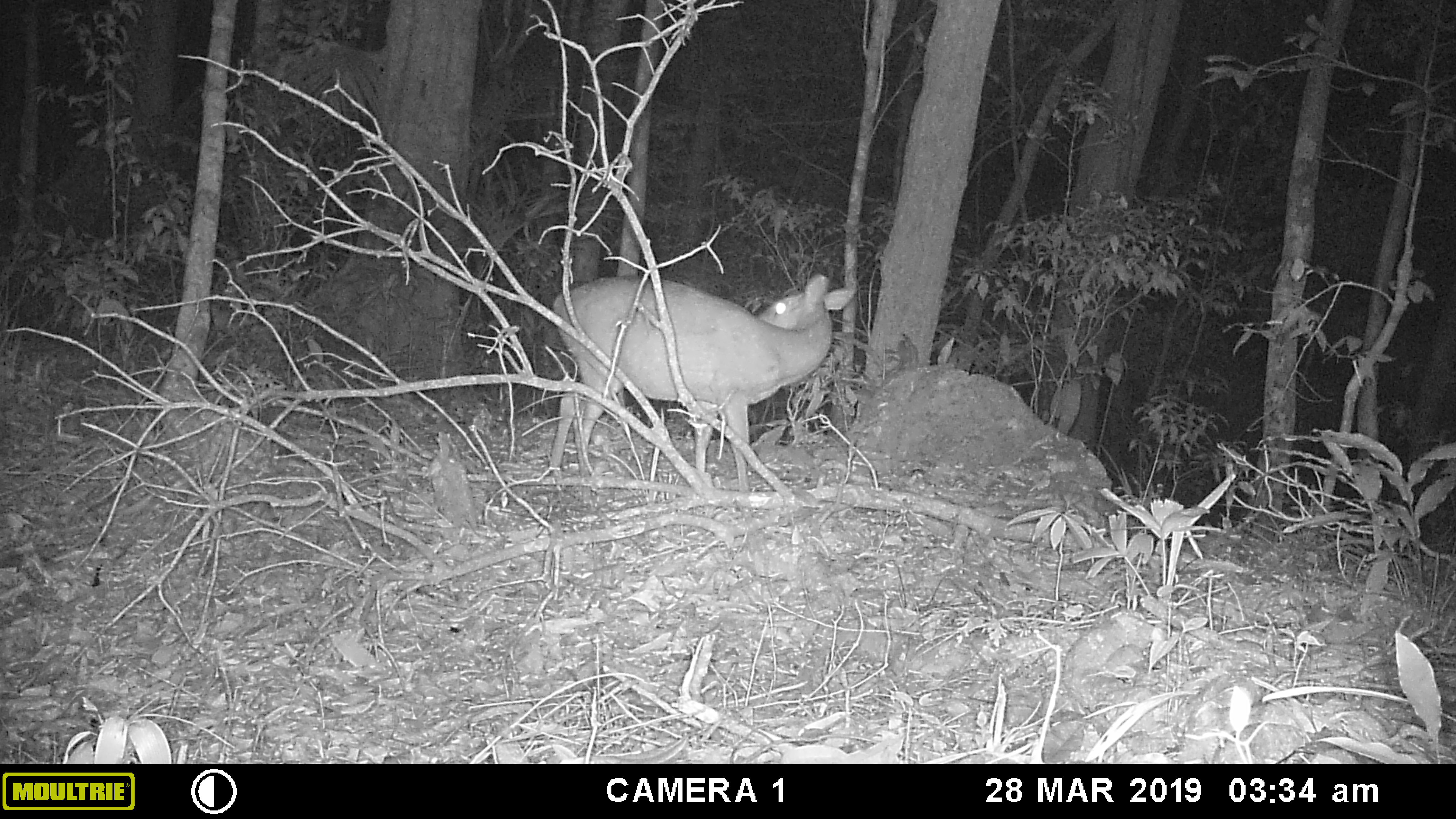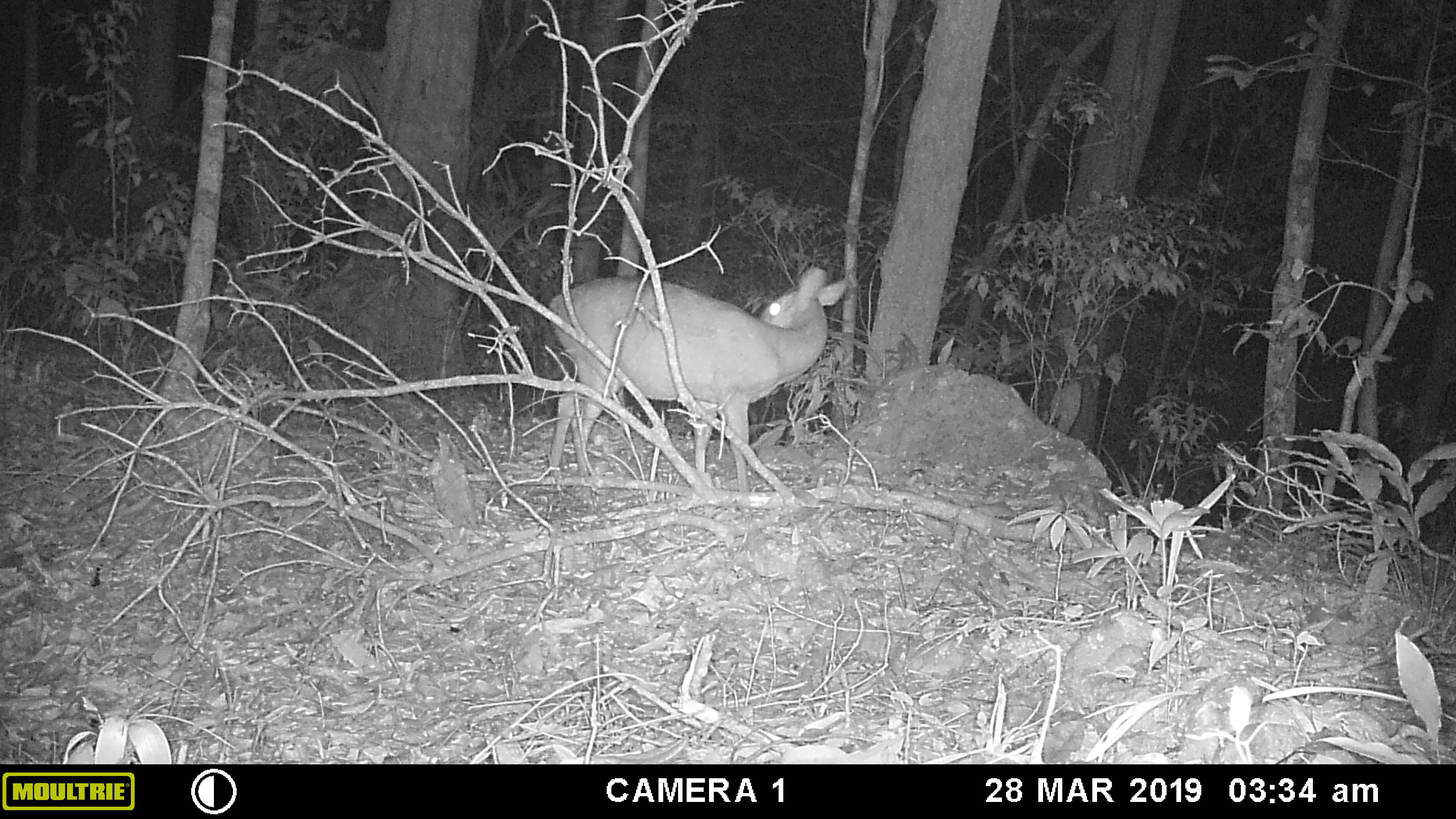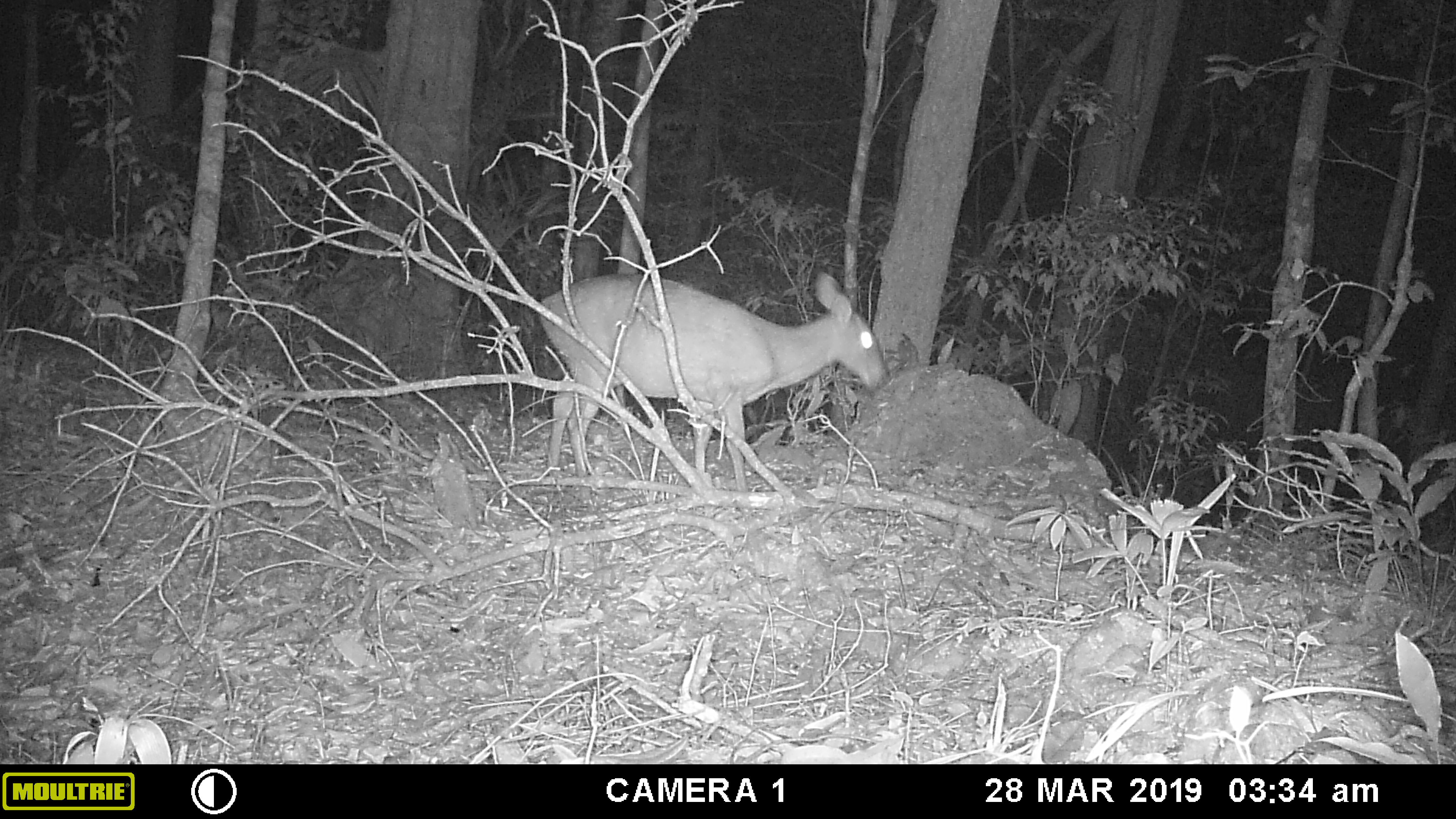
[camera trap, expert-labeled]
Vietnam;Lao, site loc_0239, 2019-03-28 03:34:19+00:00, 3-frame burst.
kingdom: Animalia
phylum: Chordata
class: Mammalia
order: Artiodactyla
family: Cervidae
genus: Muntiacus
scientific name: Muntiacus vuquangensis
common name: large-antlered muntjac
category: large antlered muntjac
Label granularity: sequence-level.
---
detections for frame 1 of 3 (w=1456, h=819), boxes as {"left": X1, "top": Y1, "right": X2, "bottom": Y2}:
large antlered muntjac: {"left": 549, "top": 271, "right": 857, "bottom": 500}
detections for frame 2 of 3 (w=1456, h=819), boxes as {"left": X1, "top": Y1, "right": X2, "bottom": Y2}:
large antlered muntjac: {"left": 546, "top": 263, "right": 848, "bottom": 518}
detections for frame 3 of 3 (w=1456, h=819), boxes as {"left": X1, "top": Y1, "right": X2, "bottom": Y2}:
large antlered muntjac: {"left": 534, "top": 267, "right": 888, "bottom": 491}